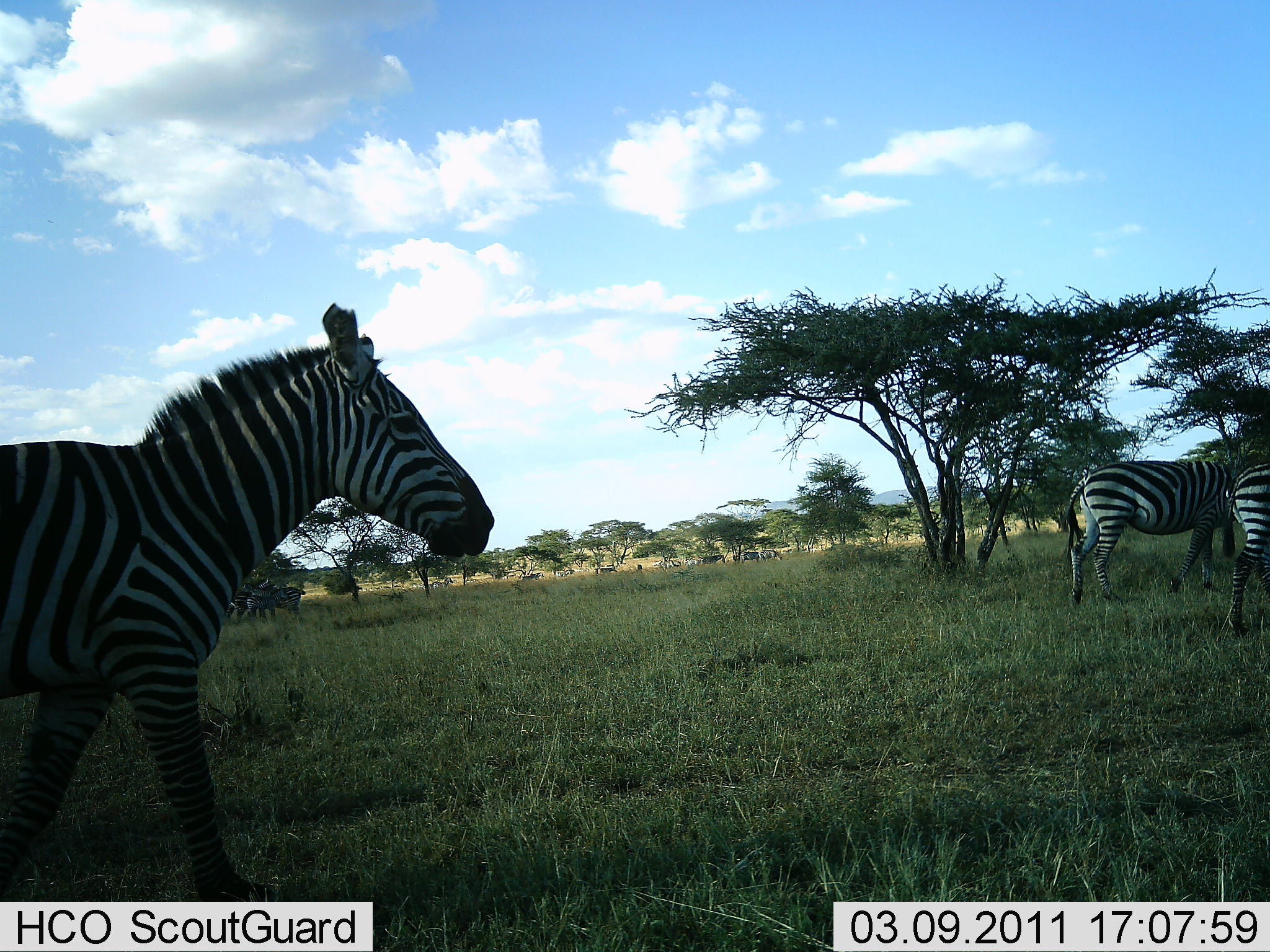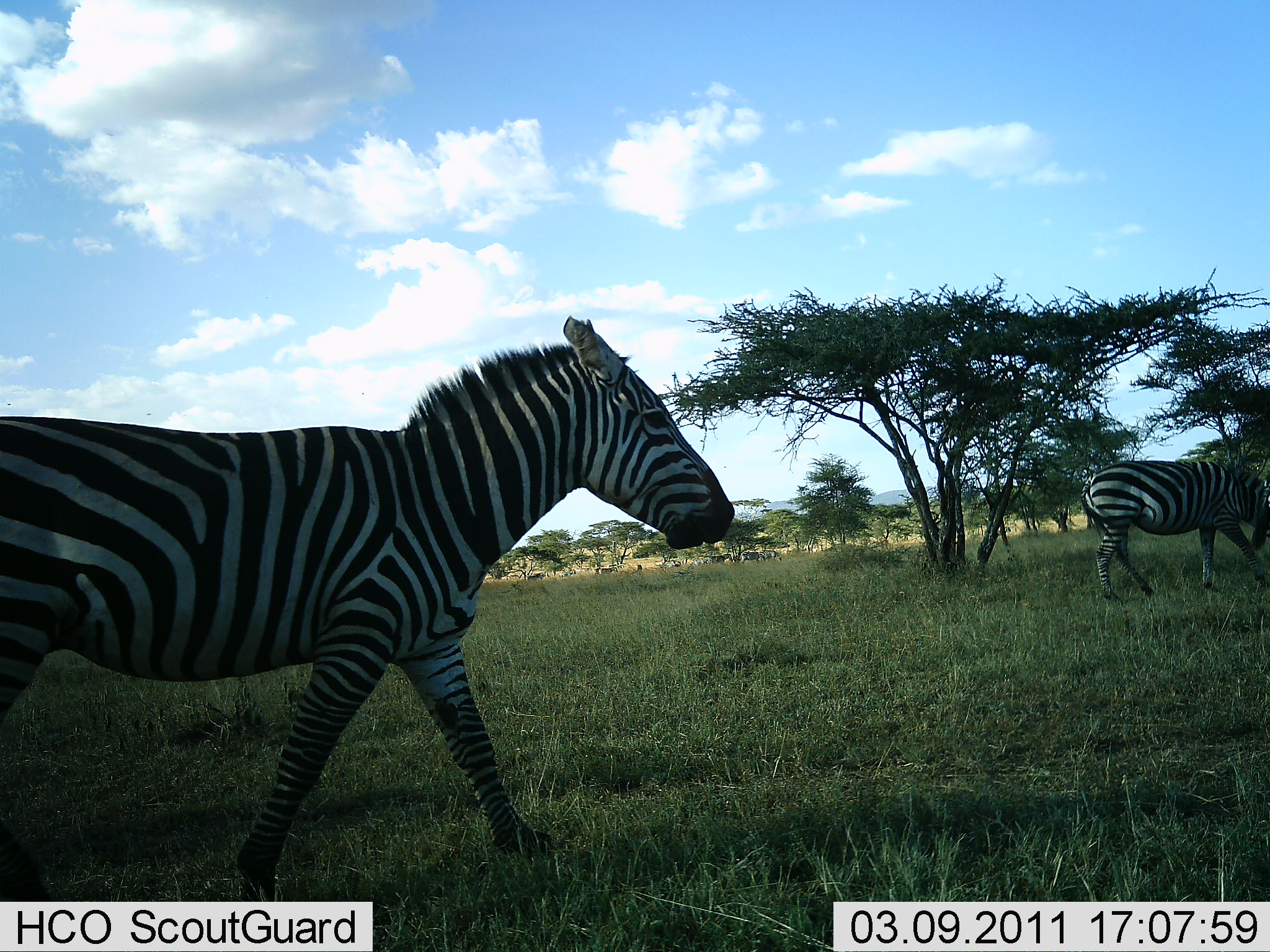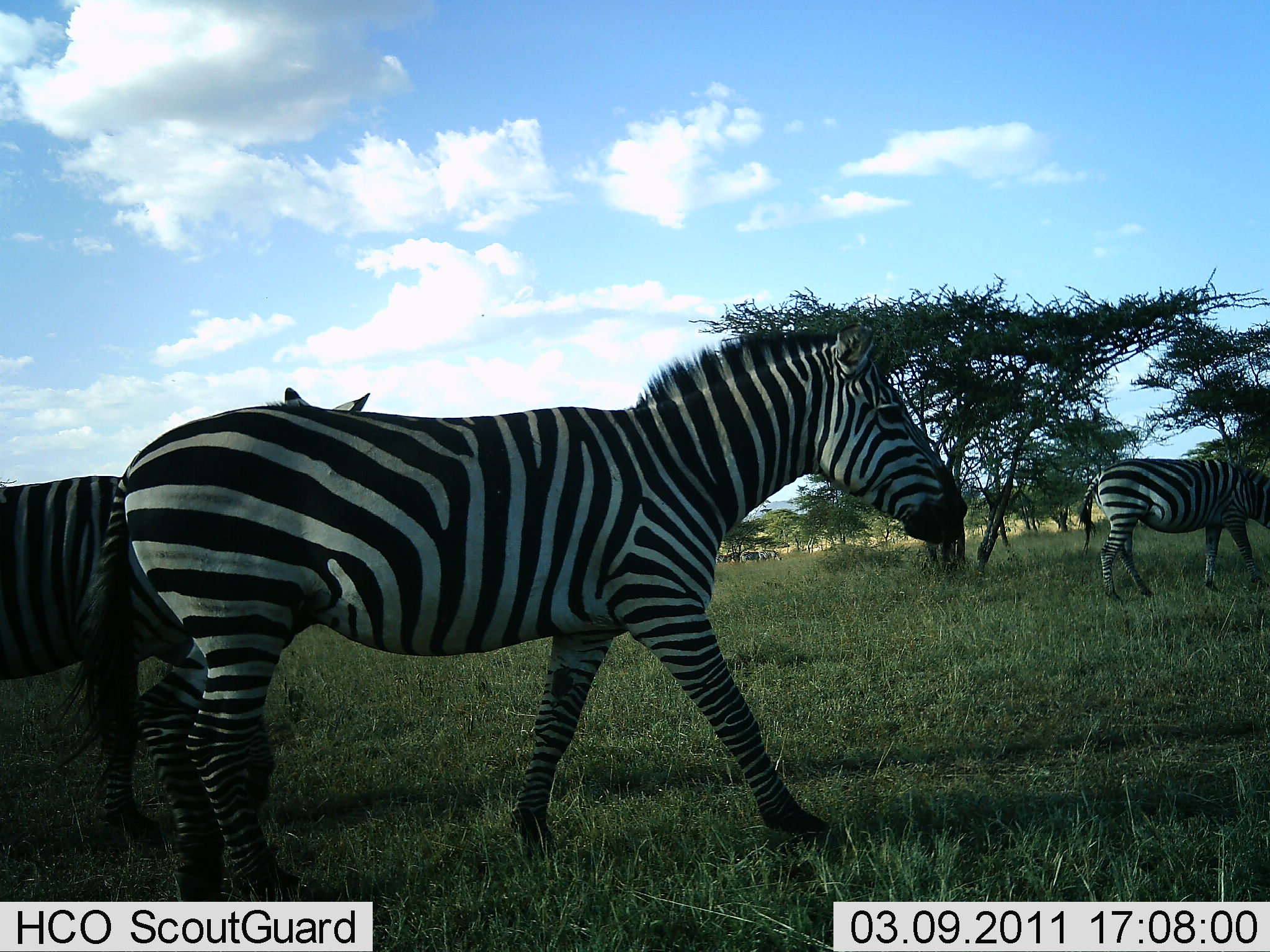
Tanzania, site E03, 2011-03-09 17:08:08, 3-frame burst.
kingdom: Animalia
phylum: Chordata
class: Mammalia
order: Perissodactyla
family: Equidae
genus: Equus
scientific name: Equus quagga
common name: plains zebra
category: zebra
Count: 4.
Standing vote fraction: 20%.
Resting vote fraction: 0%.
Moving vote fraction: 90%.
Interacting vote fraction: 0%.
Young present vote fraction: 0%.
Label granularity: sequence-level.